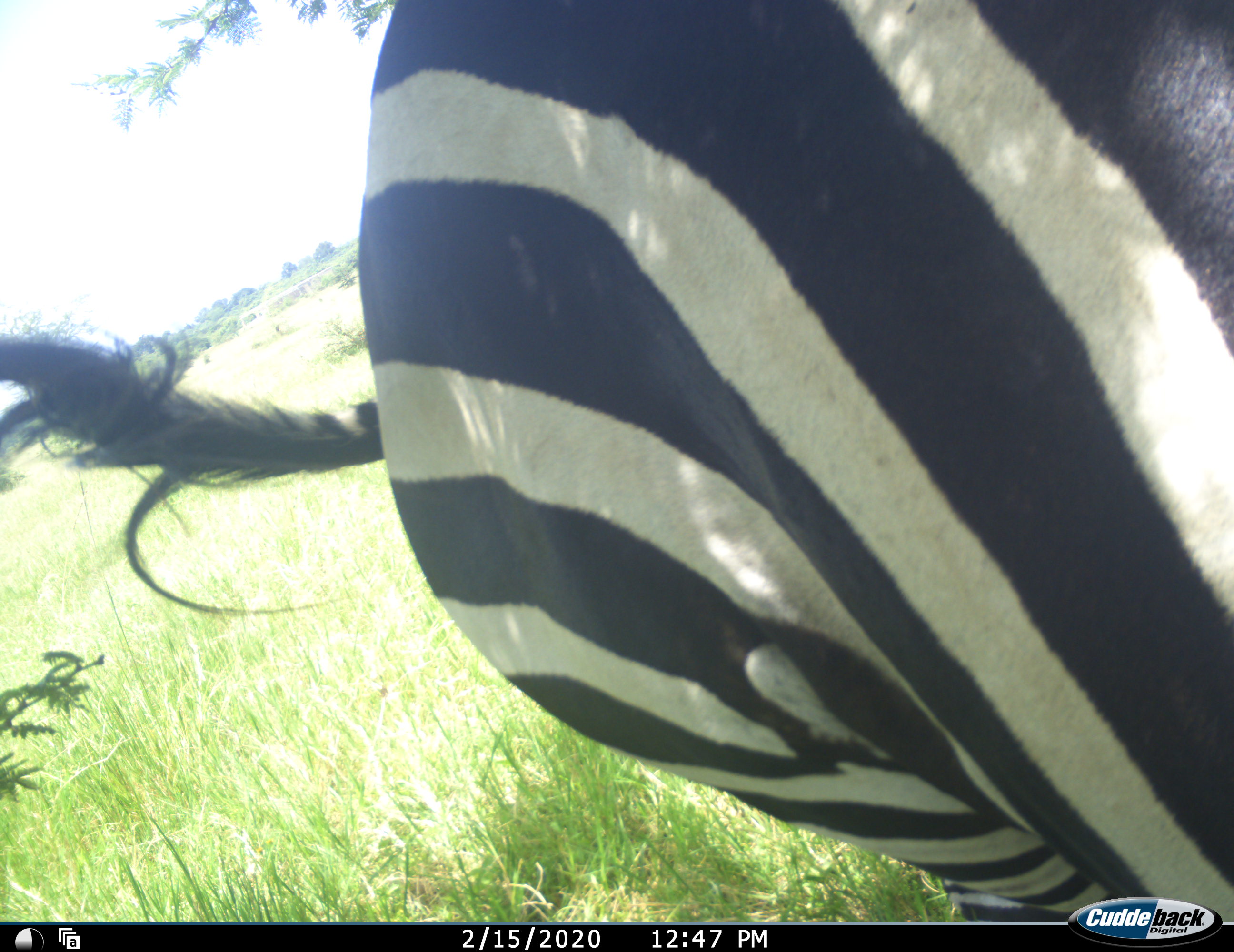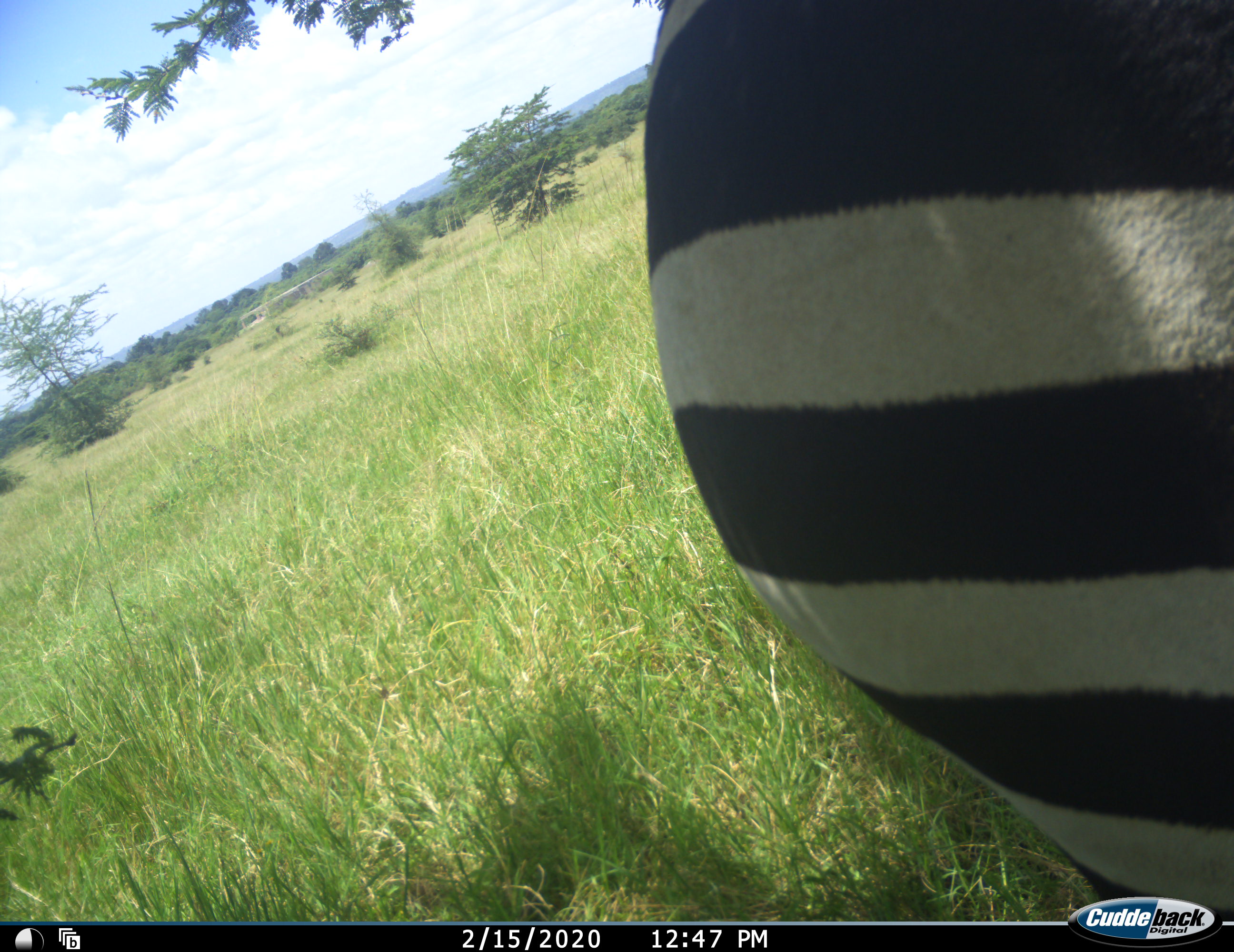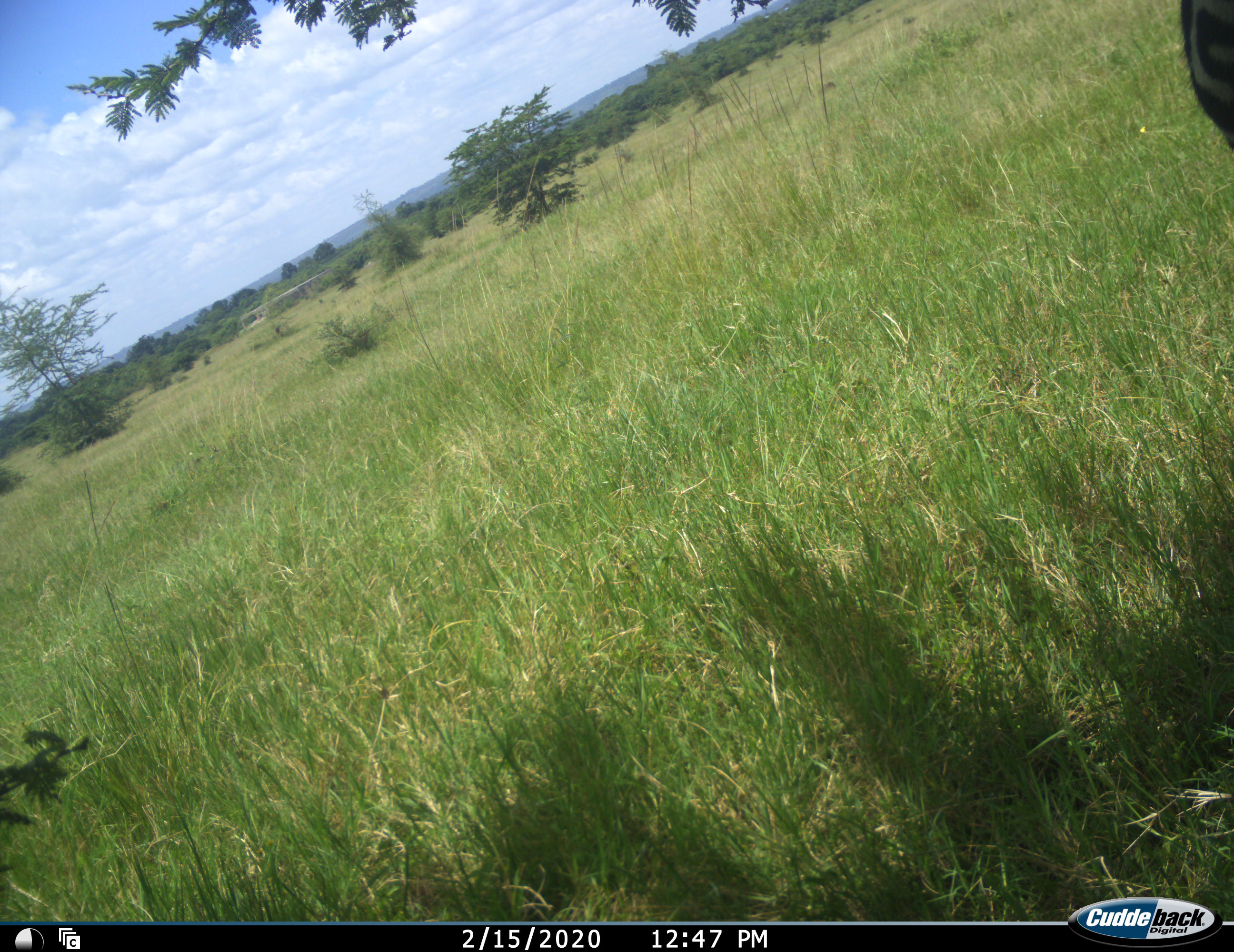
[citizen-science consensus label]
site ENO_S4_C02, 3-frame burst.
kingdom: Animalia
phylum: Chordata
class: Mammalia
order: Perissodactyla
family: Equidae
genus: Equus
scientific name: Equus quagga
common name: plains zebra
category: zebraplains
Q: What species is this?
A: Zebraplains (plains zebra) (Equus quagga).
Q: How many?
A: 1.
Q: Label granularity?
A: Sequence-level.